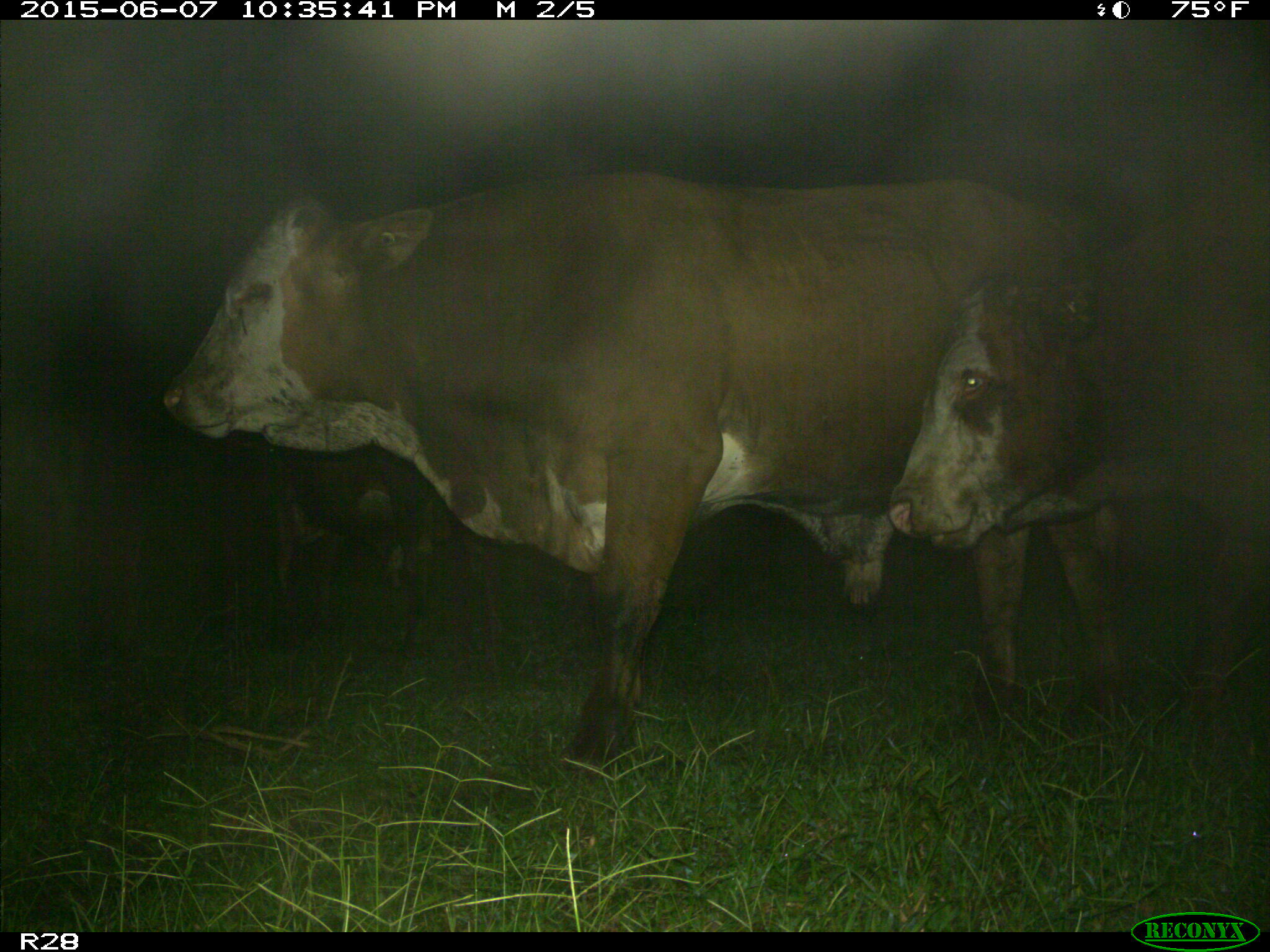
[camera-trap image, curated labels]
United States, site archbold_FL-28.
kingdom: Animalia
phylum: Chordata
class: Mammalia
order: Artiodactyla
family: Bovidae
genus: Bos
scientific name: Bos taurus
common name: domestic cow